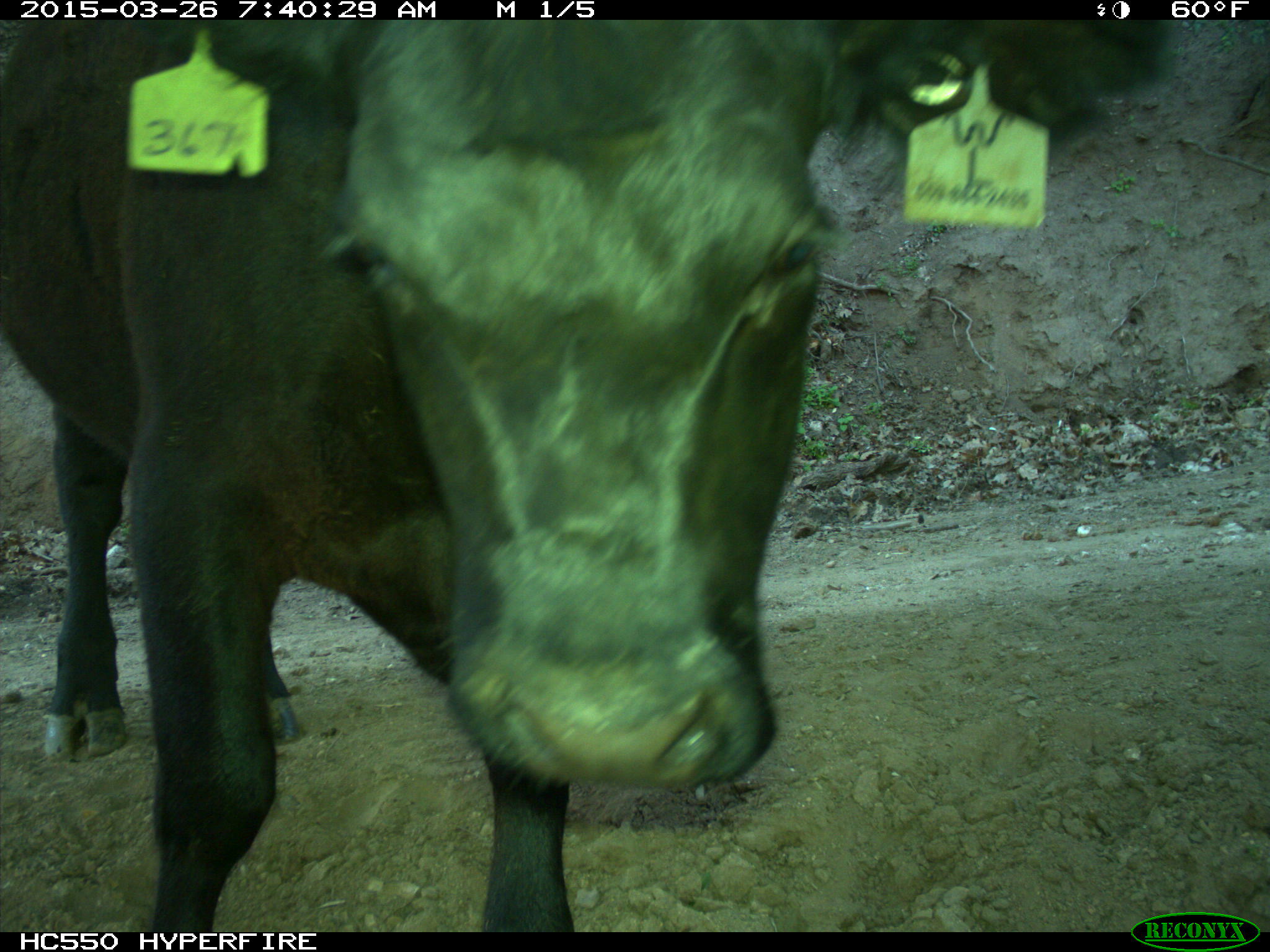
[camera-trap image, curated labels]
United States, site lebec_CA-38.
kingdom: Animalia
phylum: Chordata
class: Mammalia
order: Artiodactyla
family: Bovidae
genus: Bos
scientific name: Bos taurus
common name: domestic cow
Bos taurus (domestic cow).